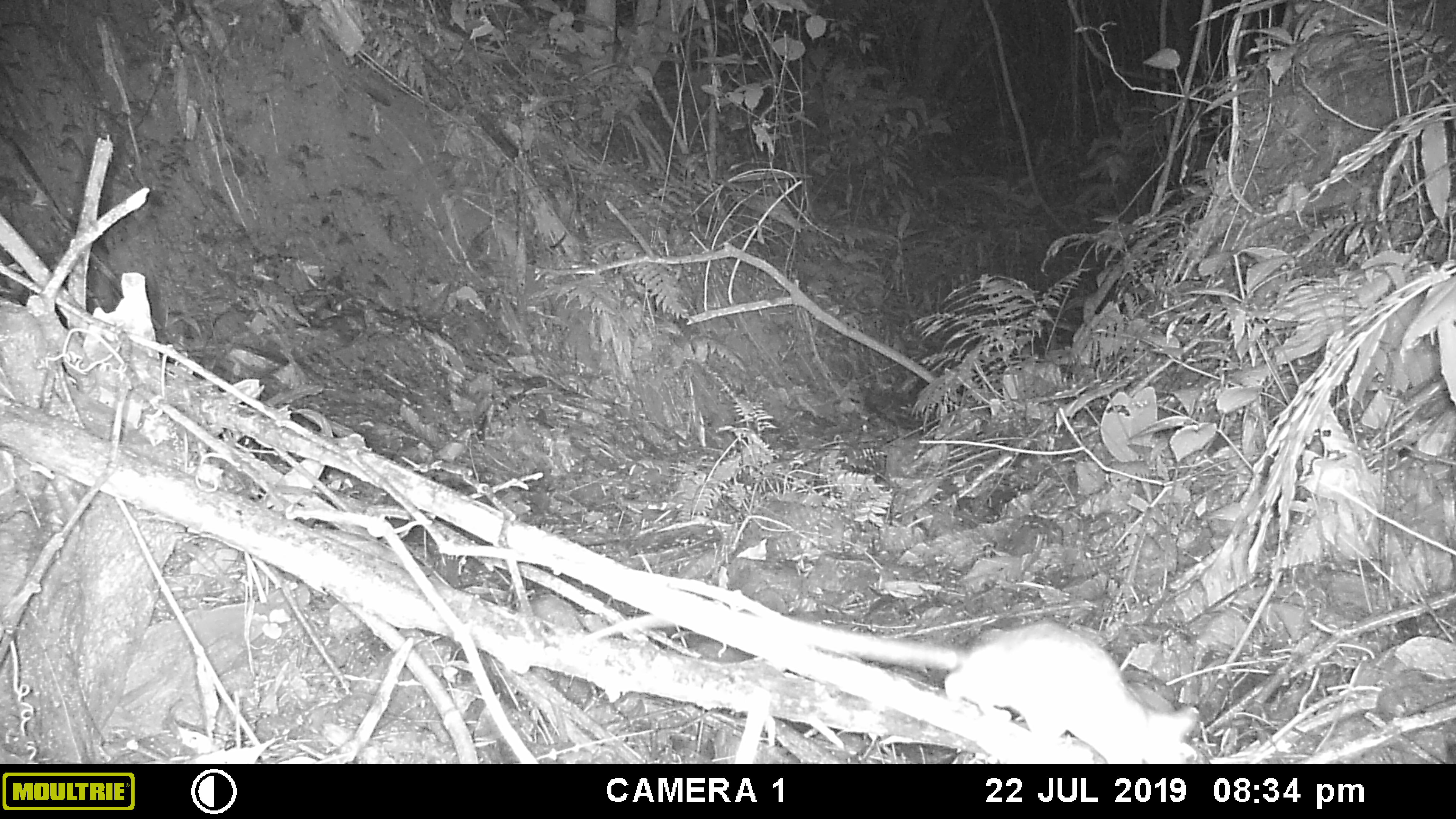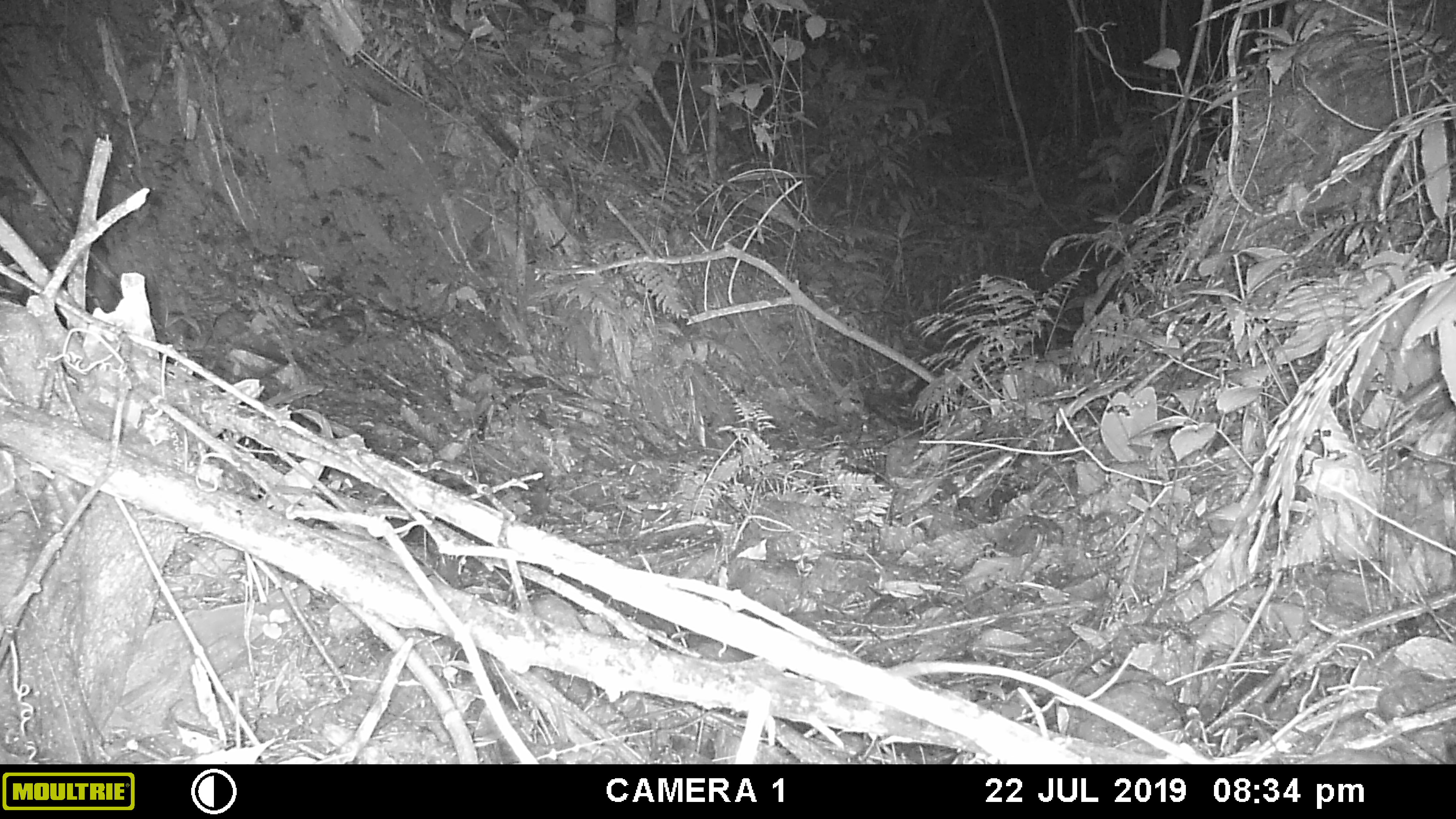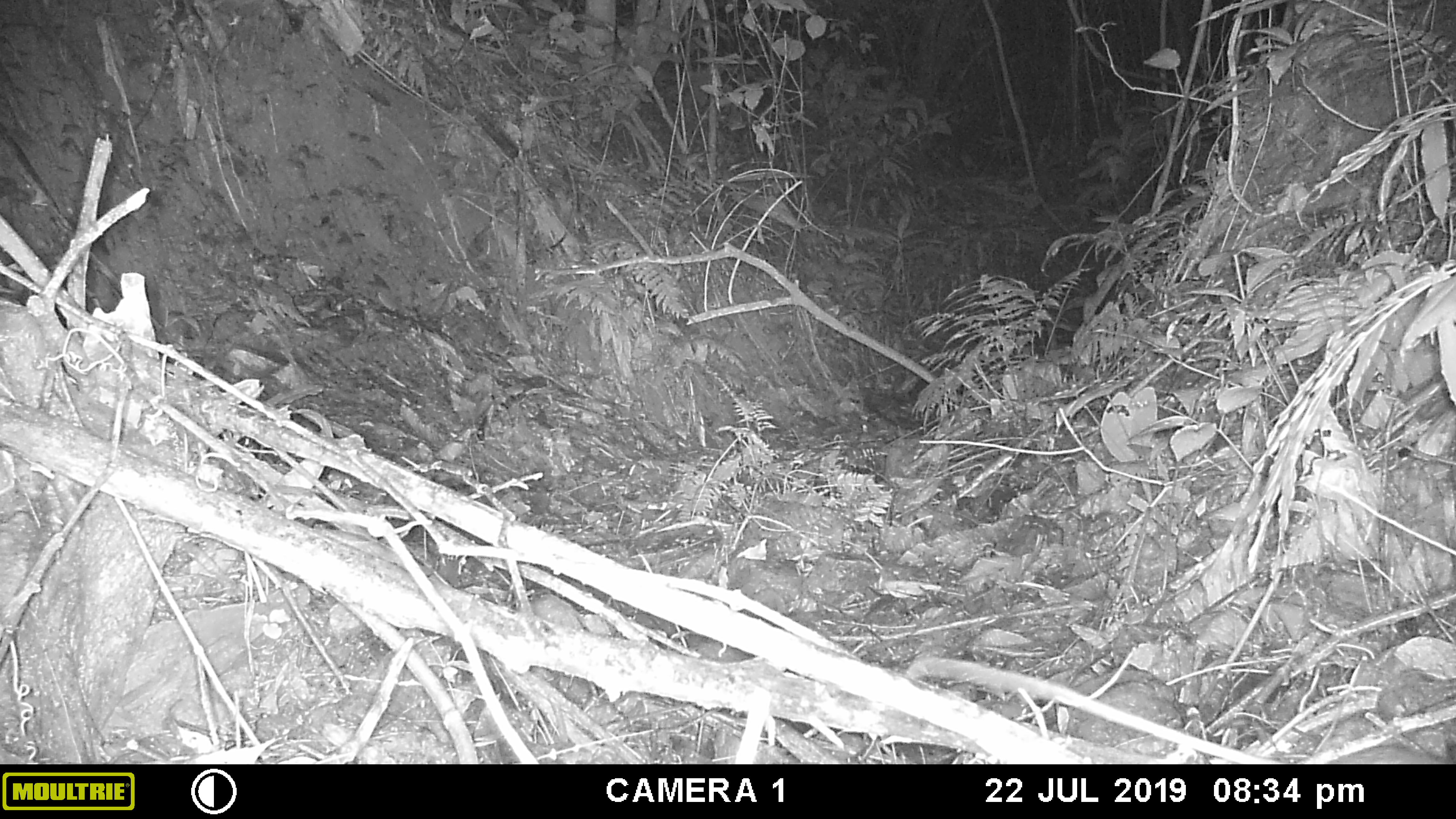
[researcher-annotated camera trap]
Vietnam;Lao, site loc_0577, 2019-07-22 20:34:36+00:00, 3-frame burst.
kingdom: Animalia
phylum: Chordata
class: Mammalia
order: Rodentia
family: Muridae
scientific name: Muridae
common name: old-world mice and rats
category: unidentified murid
Unidentified murid (old-world mice and rats) (Muridae). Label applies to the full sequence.